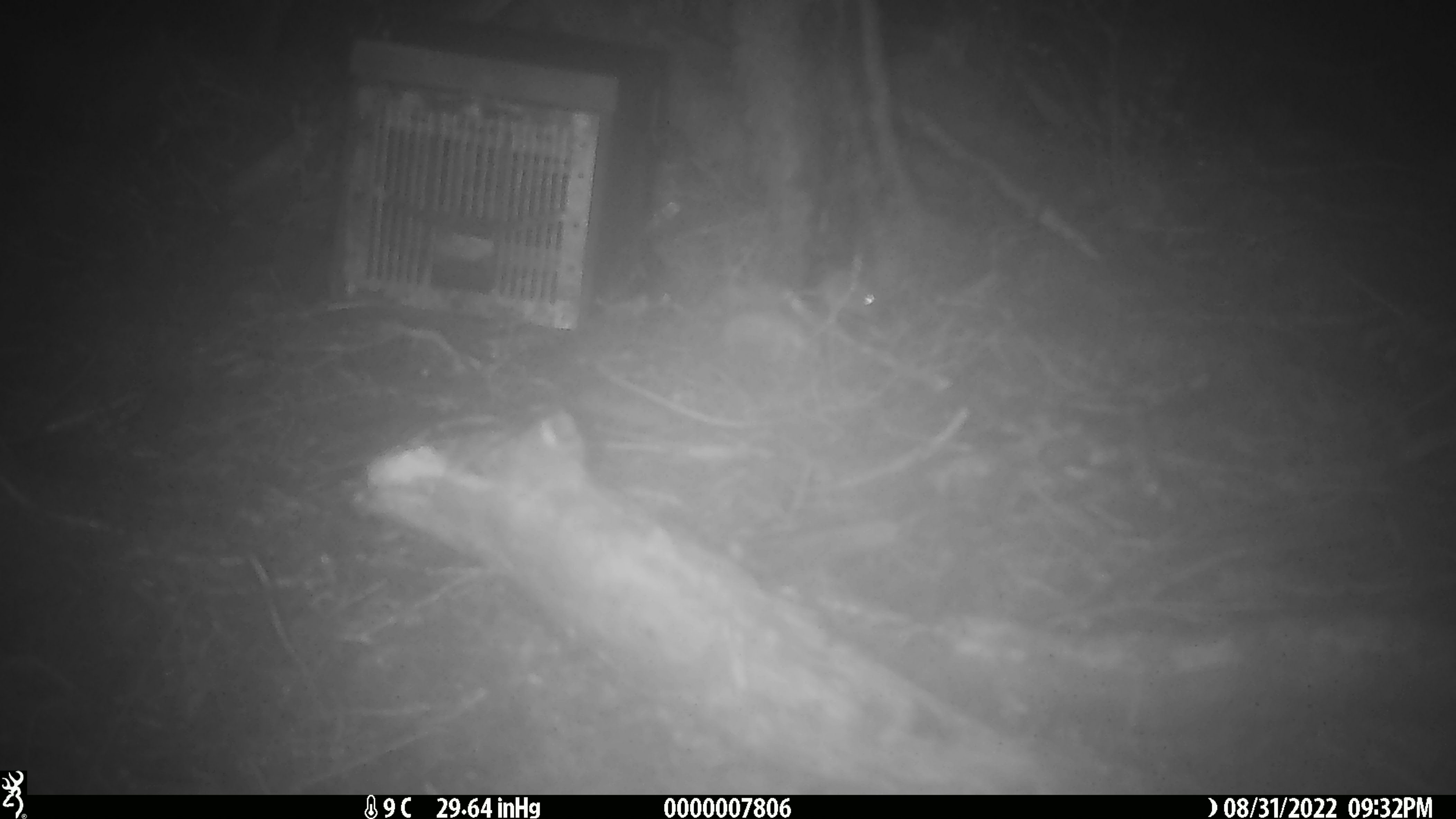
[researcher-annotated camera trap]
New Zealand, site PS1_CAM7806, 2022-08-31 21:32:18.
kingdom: Animalia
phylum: Chordata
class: Mammalia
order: Rodentia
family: Muridae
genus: Mus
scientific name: Mus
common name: mouse